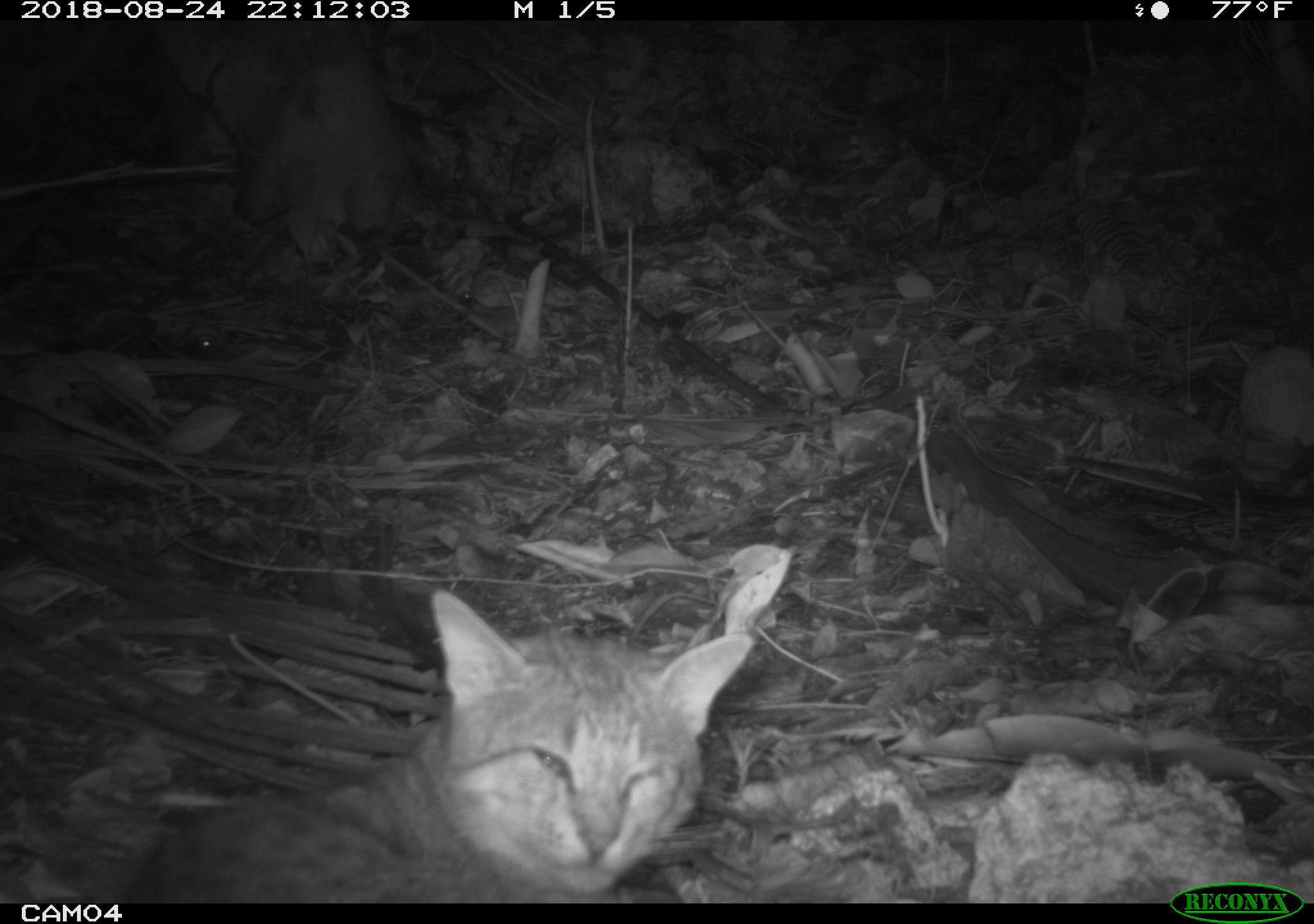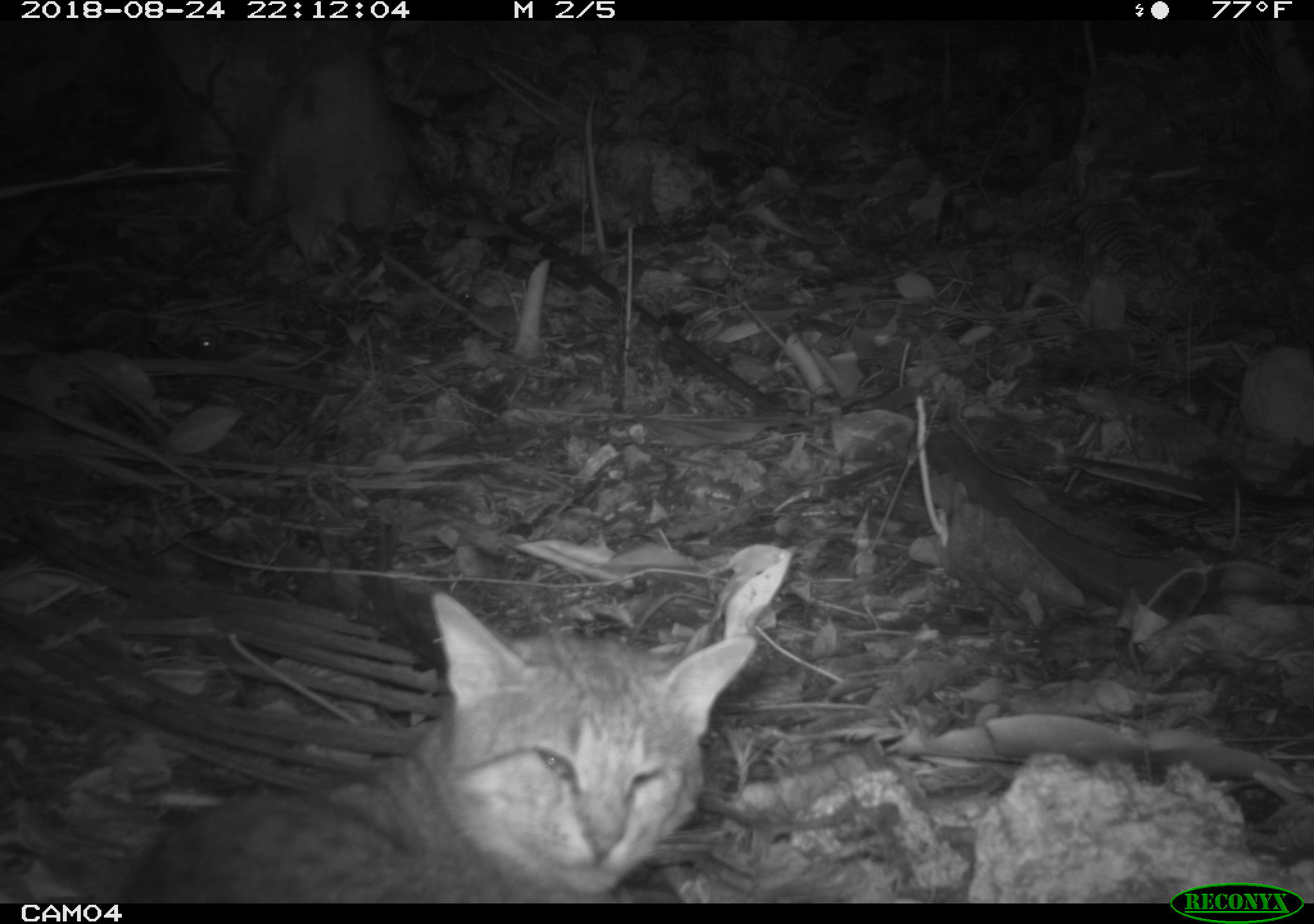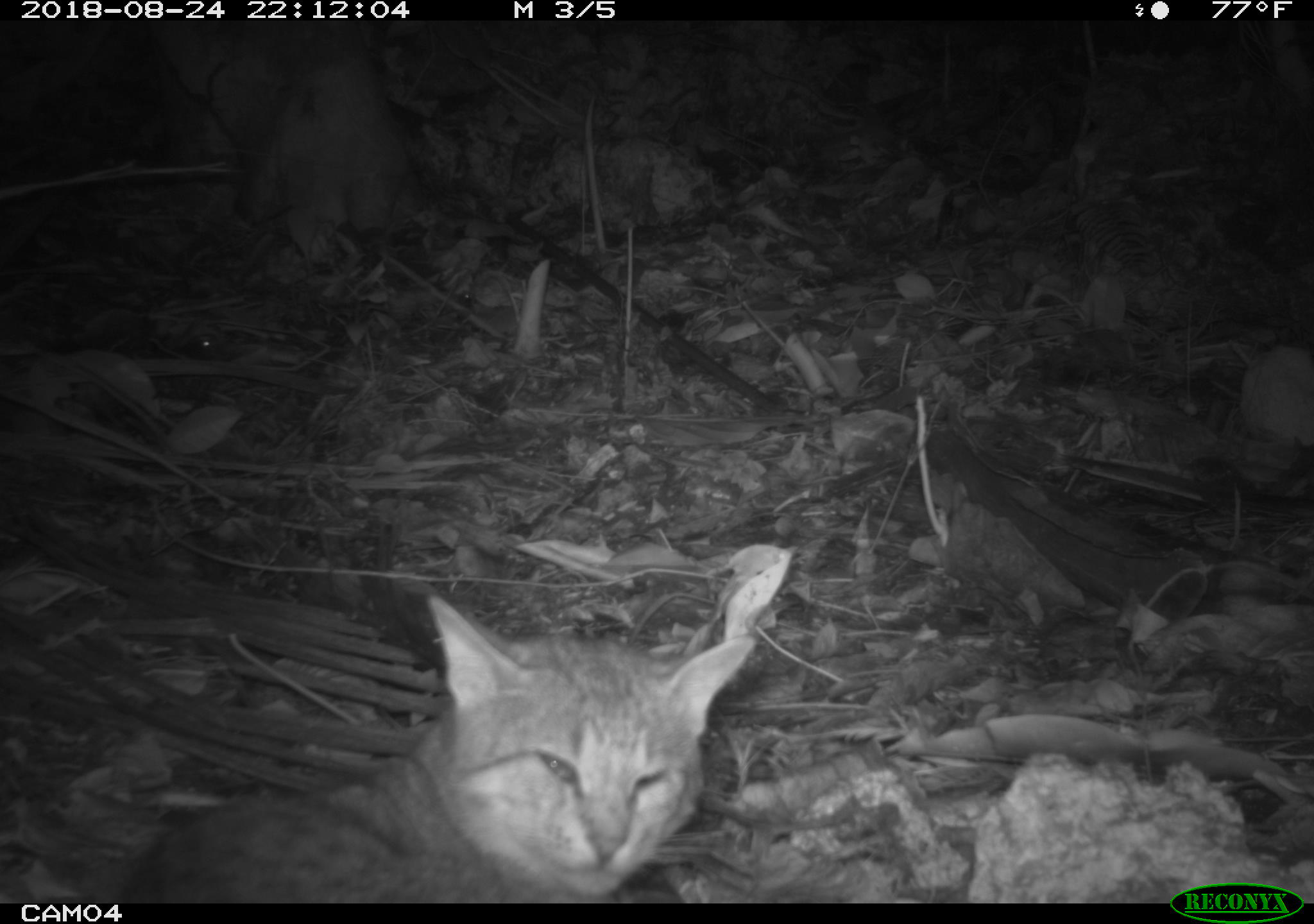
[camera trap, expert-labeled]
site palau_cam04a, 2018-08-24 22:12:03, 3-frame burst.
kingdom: Animalia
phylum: Chordata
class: Mammalia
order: Carnivora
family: Felidae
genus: Felis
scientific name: Felis catus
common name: cat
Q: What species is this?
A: Cat (Felis catus).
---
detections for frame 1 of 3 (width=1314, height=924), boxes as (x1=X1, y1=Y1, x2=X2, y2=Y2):
cat: (x1=90, y1=575, x2=755, y2=901)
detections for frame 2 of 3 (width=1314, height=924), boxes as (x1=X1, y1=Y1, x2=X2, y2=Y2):
cat: (x1=96, y1=577, x2=775, y2=902)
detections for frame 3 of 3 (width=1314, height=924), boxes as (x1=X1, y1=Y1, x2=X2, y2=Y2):
cat: (x1=100, y1=572, x2=778, y2=901)